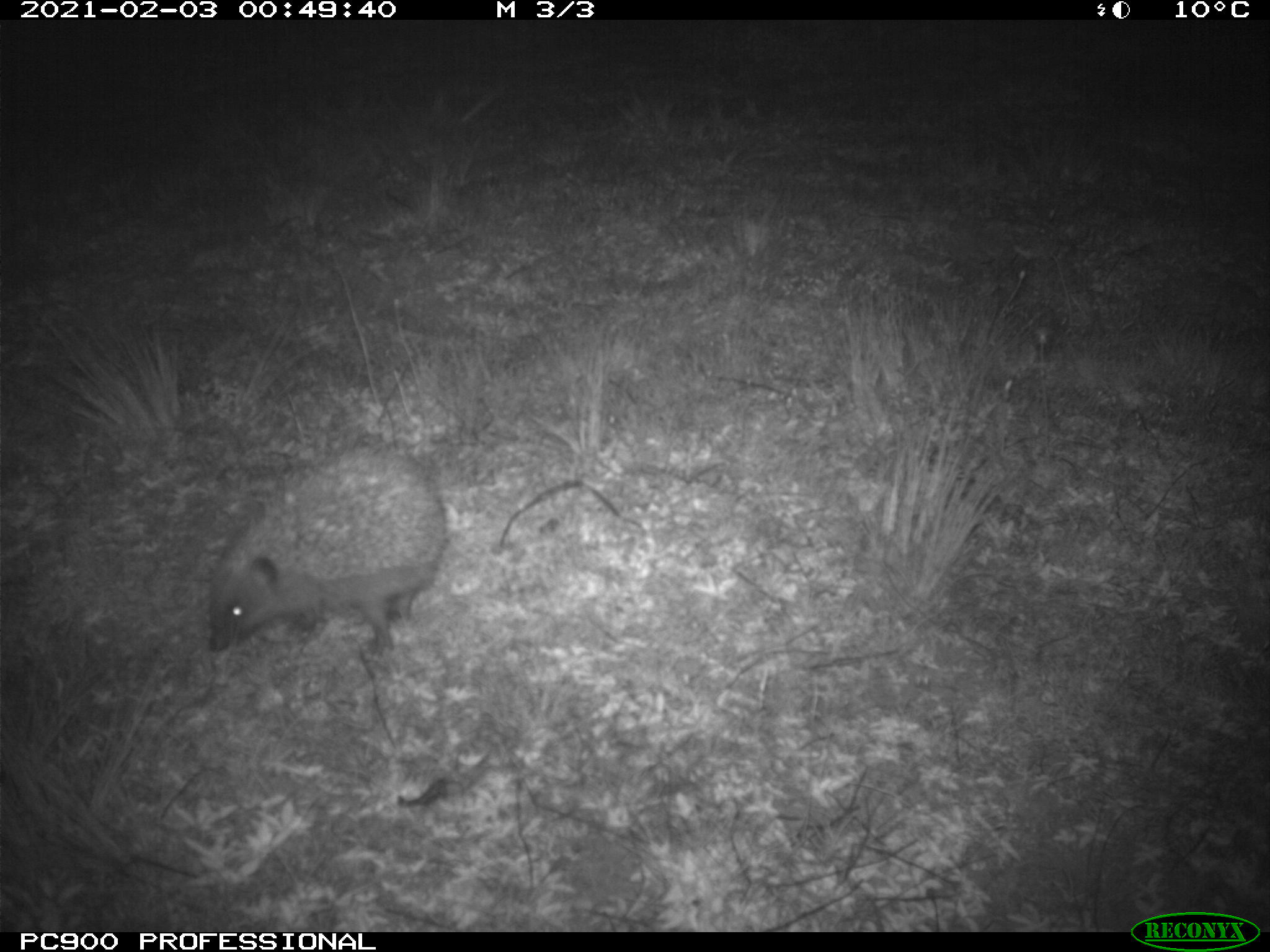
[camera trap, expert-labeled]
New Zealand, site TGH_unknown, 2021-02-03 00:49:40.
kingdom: Animalia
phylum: Chordata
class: Mammalia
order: Eulipotyphla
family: Erinaceidae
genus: Erinaceus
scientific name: Erinaceus europaeus europaeus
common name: european hedgehog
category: hedgehog